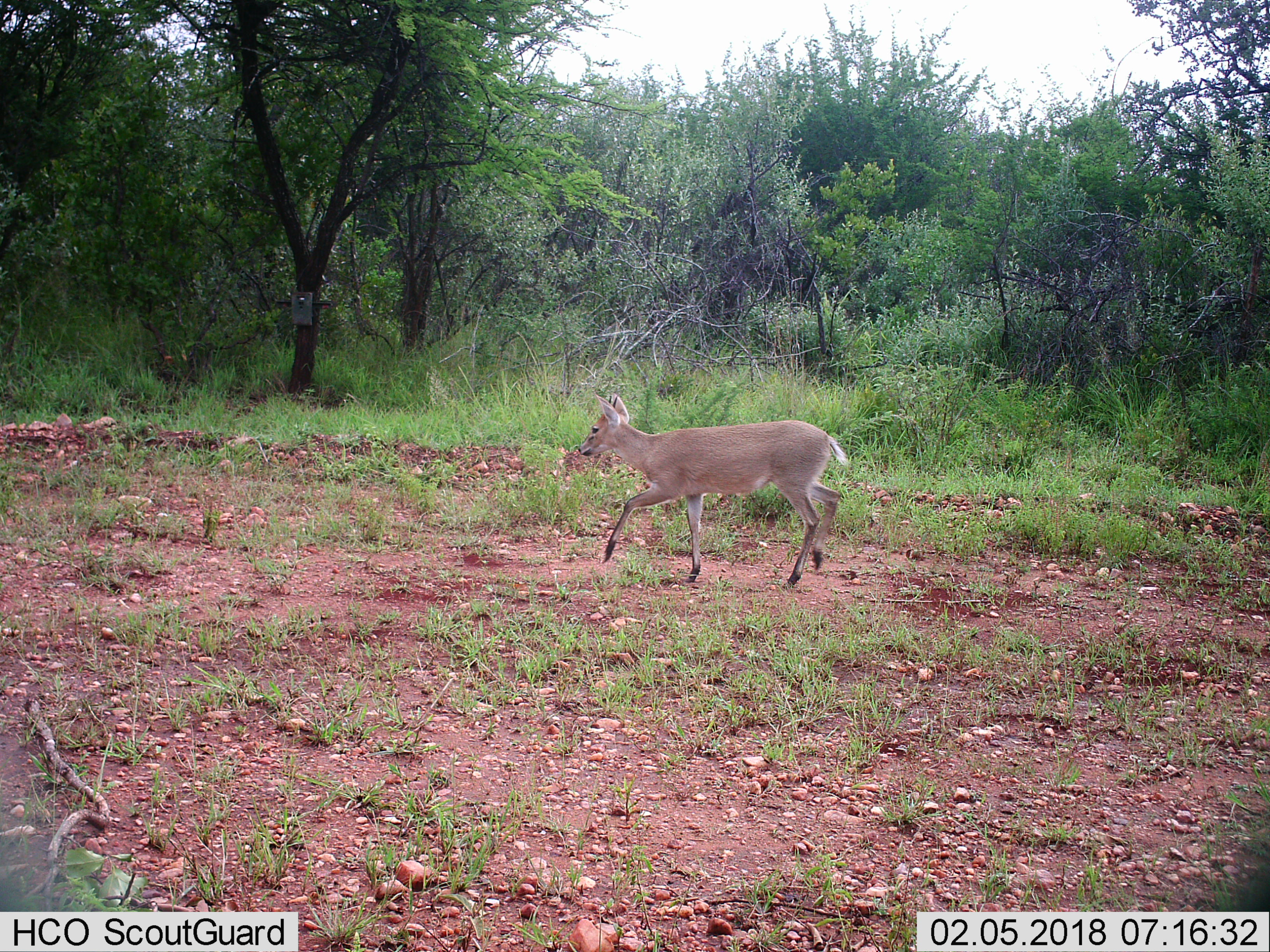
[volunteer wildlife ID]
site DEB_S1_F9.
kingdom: Animalia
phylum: Chordata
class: Mammalia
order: Artiodactyla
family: Bovidae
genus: Sylvicapra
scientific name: Sylvicapra grimmia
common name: common duiker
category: duikercommongrey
Duikercommongrey (common duiker) (Sylvicapra grimmia), count 1. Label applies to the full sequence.